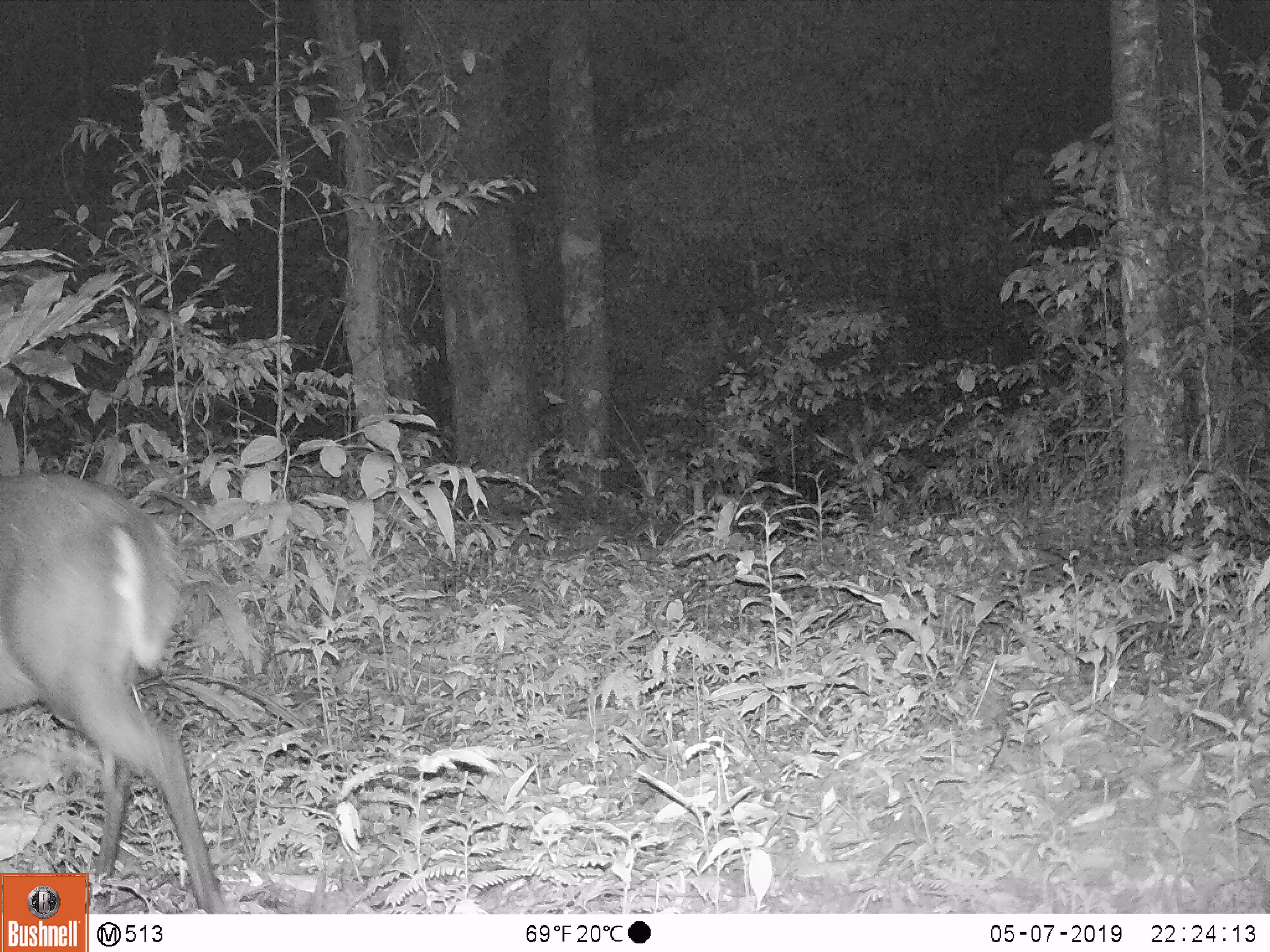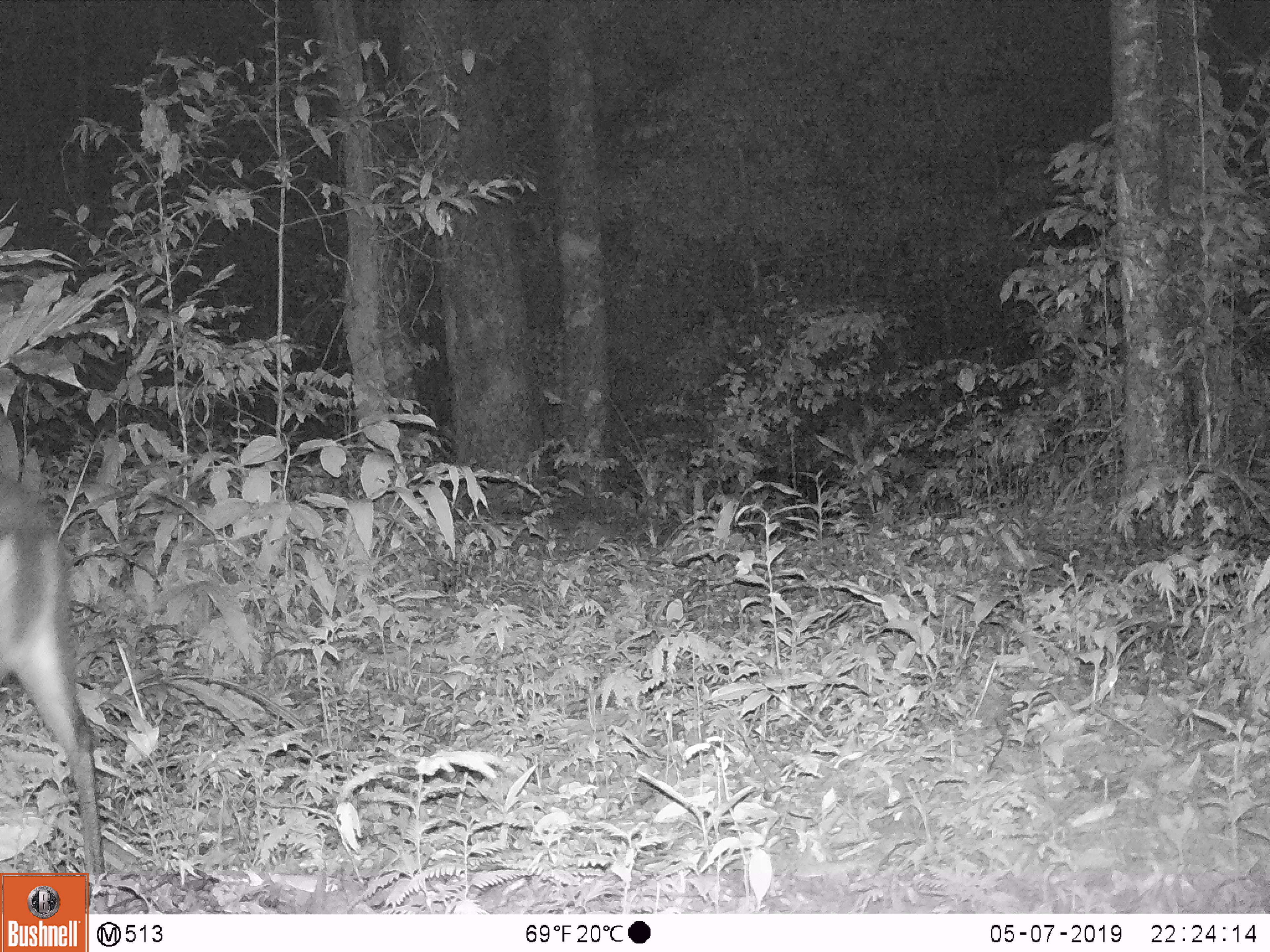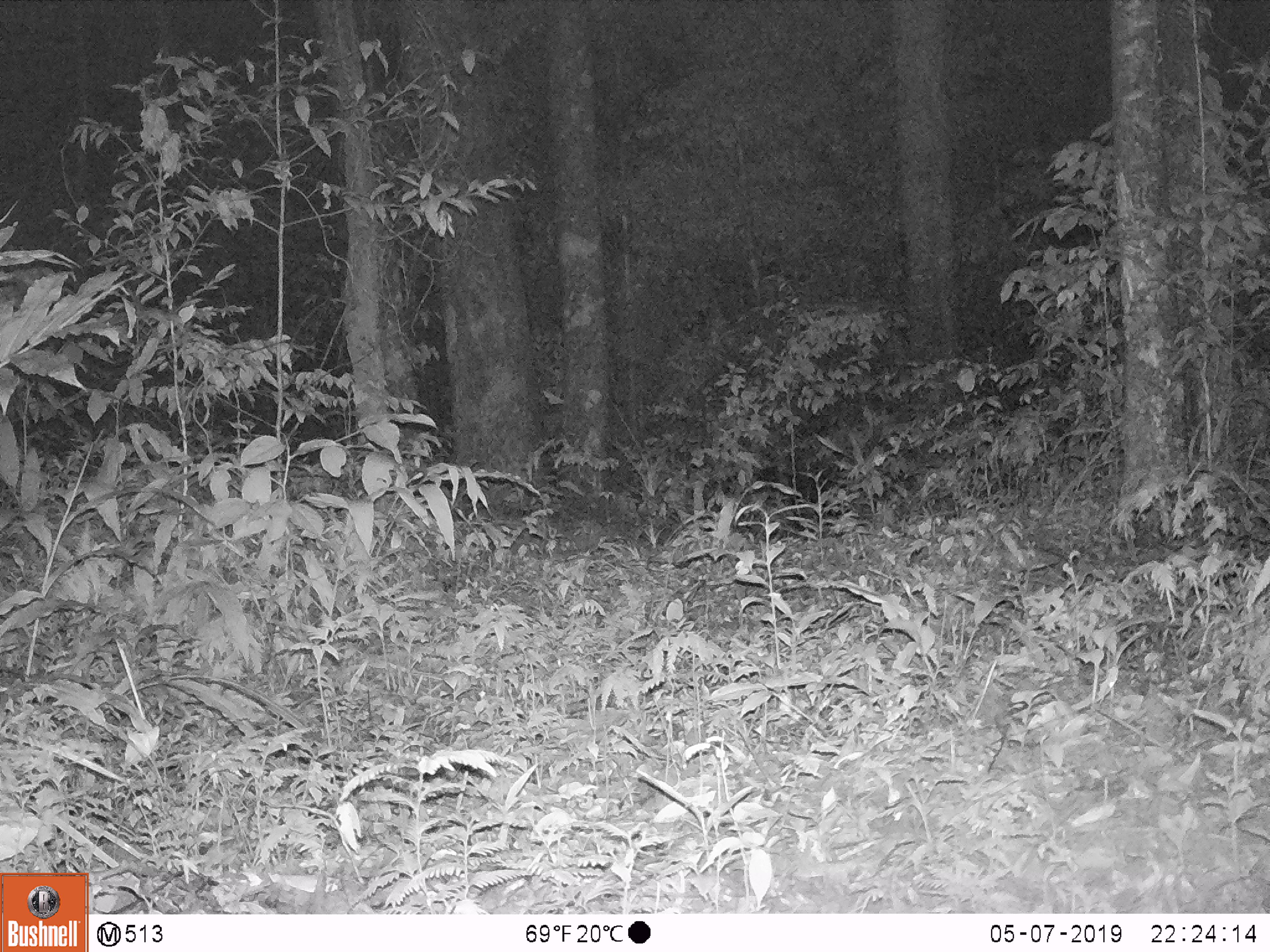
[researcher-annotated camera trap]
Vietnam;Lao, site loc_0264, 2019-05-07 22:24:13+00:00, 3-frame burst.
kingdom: Animalia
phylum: Chordata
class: Mammalia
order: Artiodactyla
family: Cervidae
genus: Muntiacus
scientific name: Muntiacus rooseveltorum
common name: roosevelt's muntjac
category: roosevelts muntjac group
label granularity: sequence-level